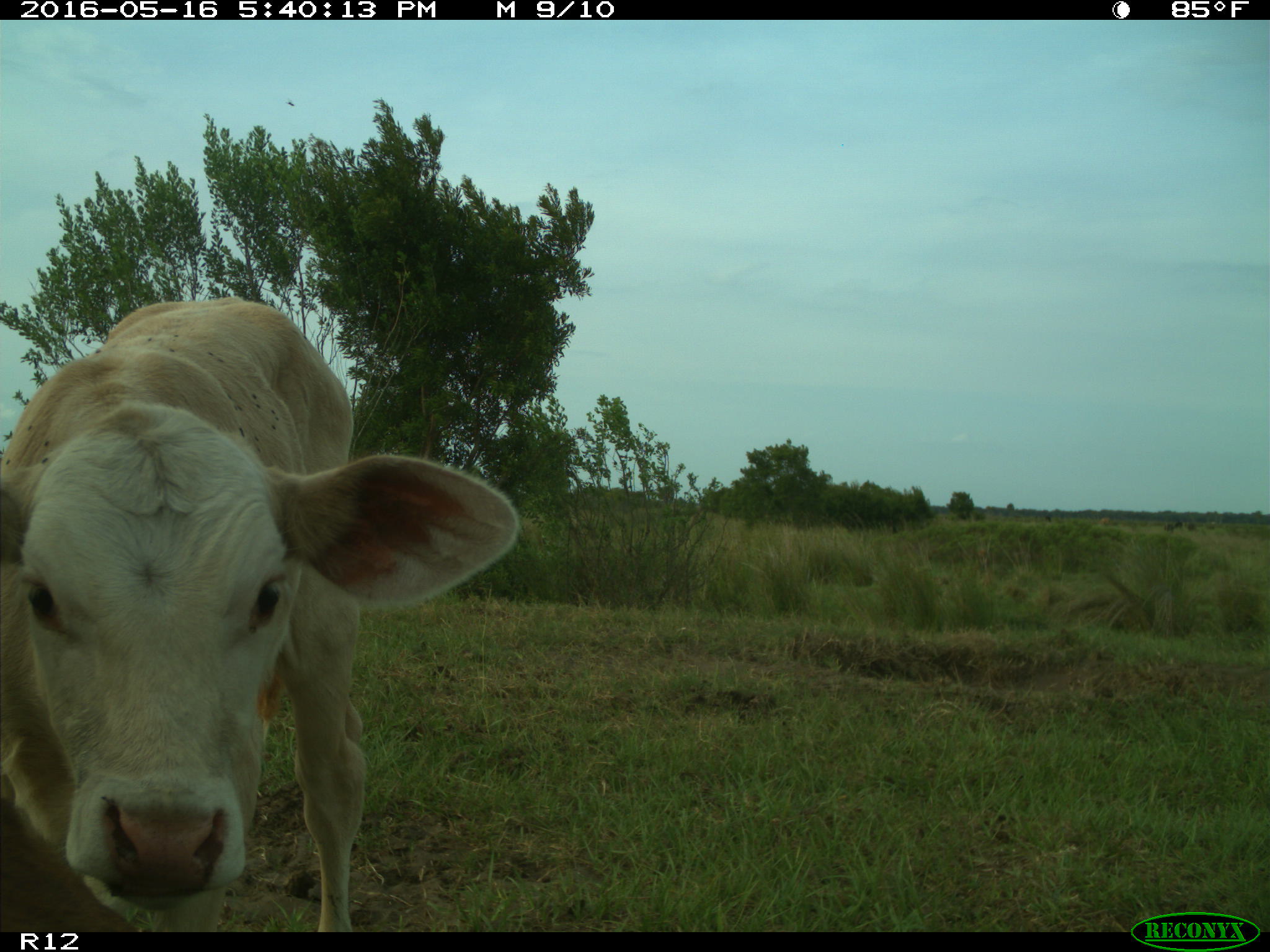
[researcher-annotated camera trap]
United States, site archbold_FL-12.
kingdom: Animalia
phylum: Chordata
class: Mammalia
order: Artiodactyla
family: Bovidae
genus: Bos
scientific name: Bos taurus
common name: domestic cow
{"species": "Bos taurus (domestic cow)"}